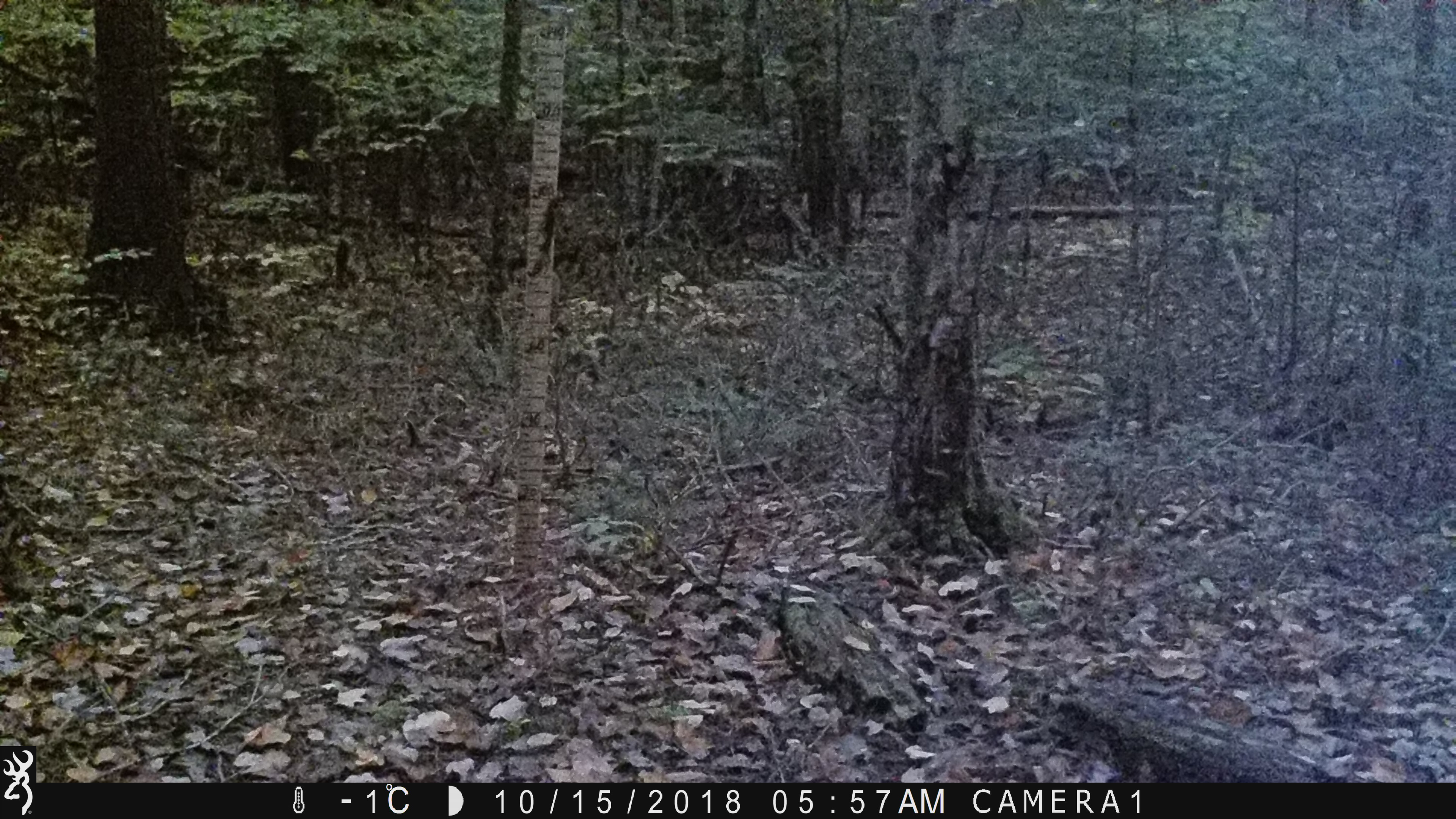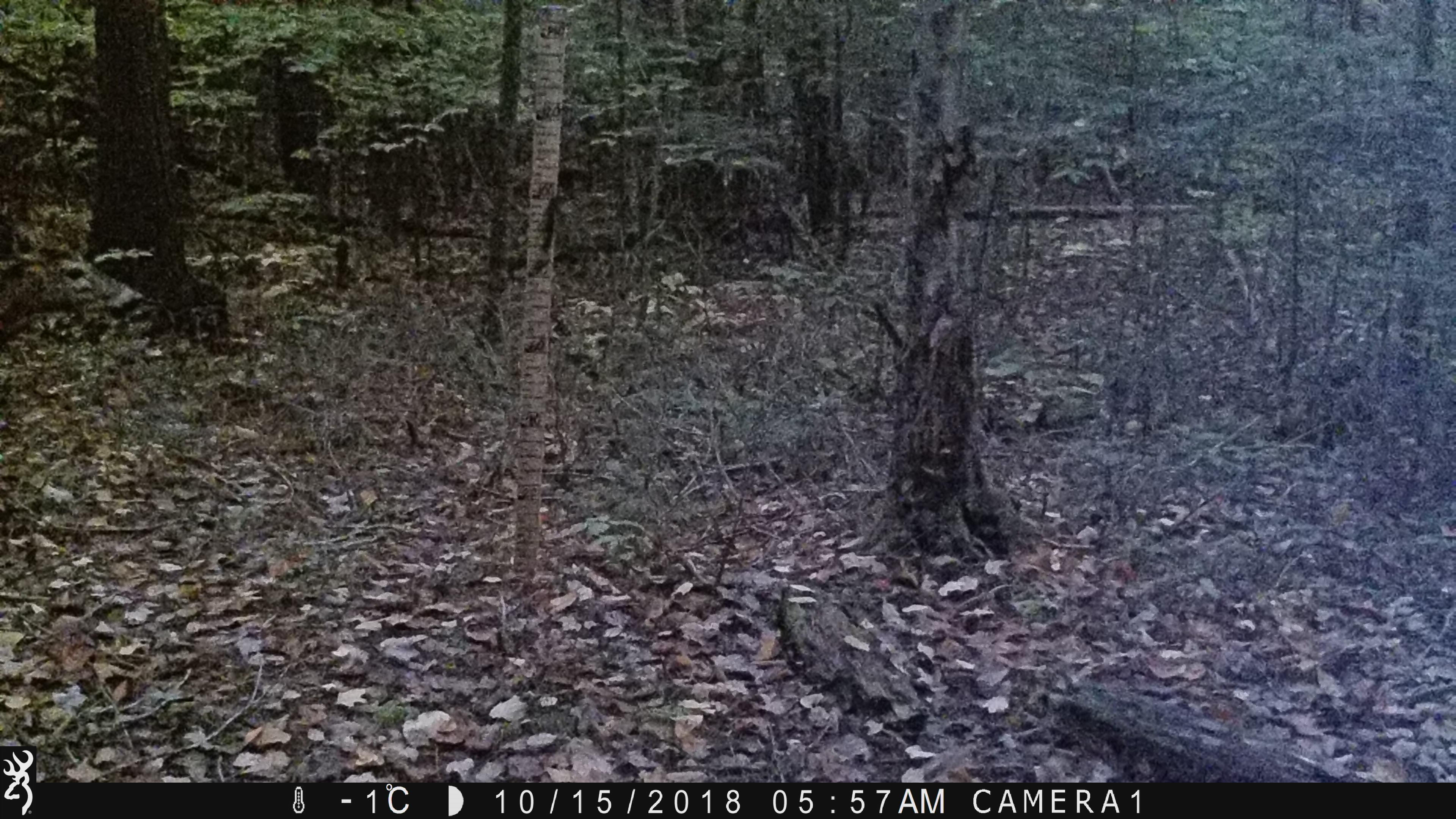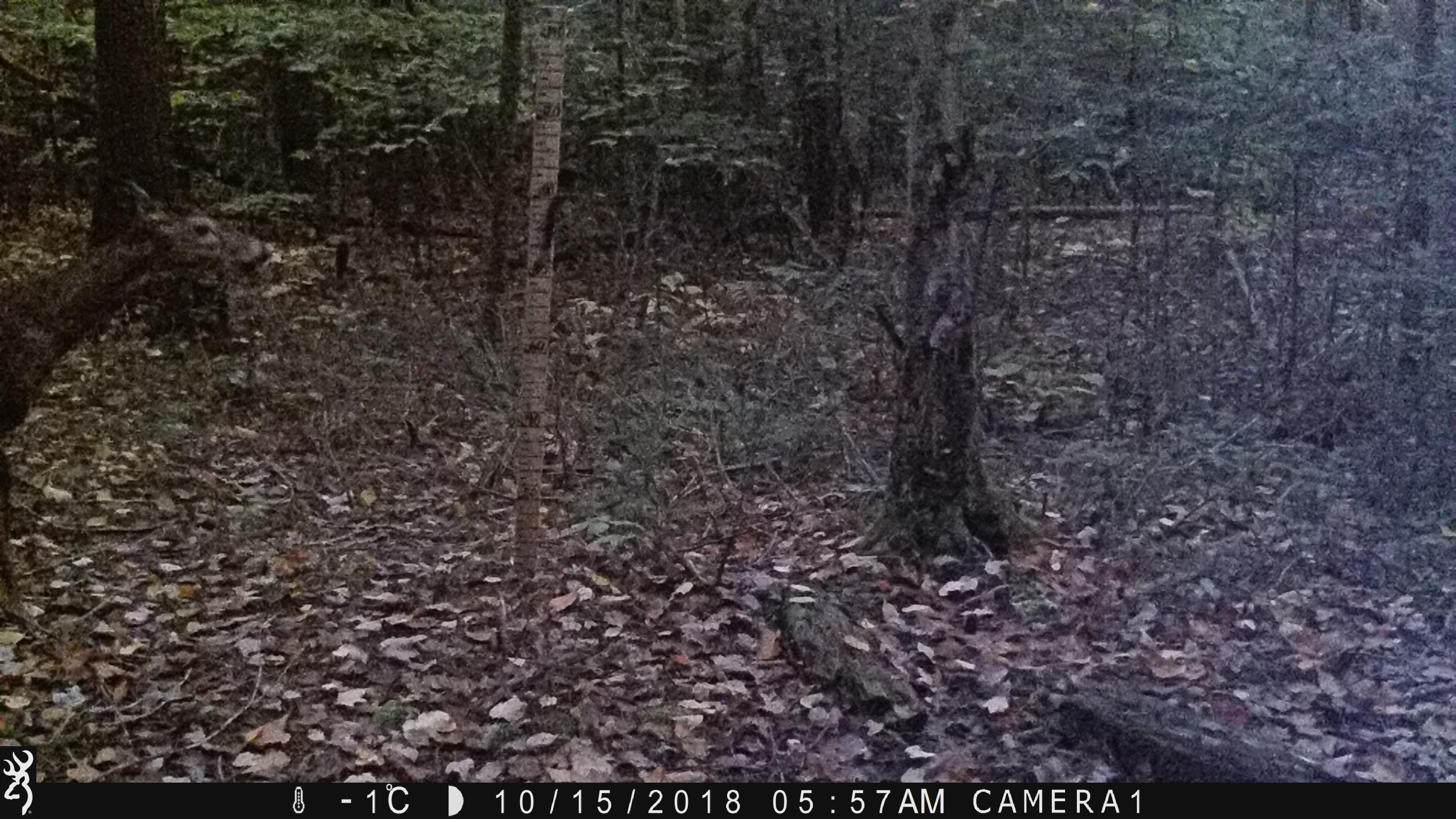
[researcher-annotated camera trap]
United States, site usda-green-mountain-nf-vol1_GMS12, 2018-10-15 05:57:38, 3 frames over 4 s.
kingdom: Animalia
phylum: Chordata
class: Mammalia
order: Artiodactyla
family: Cervidae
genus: Odocoileus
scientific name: Odocoileus virginianus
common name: white-tailed deer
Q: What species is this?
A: White-tailed deer (Odocoileus virginianus).